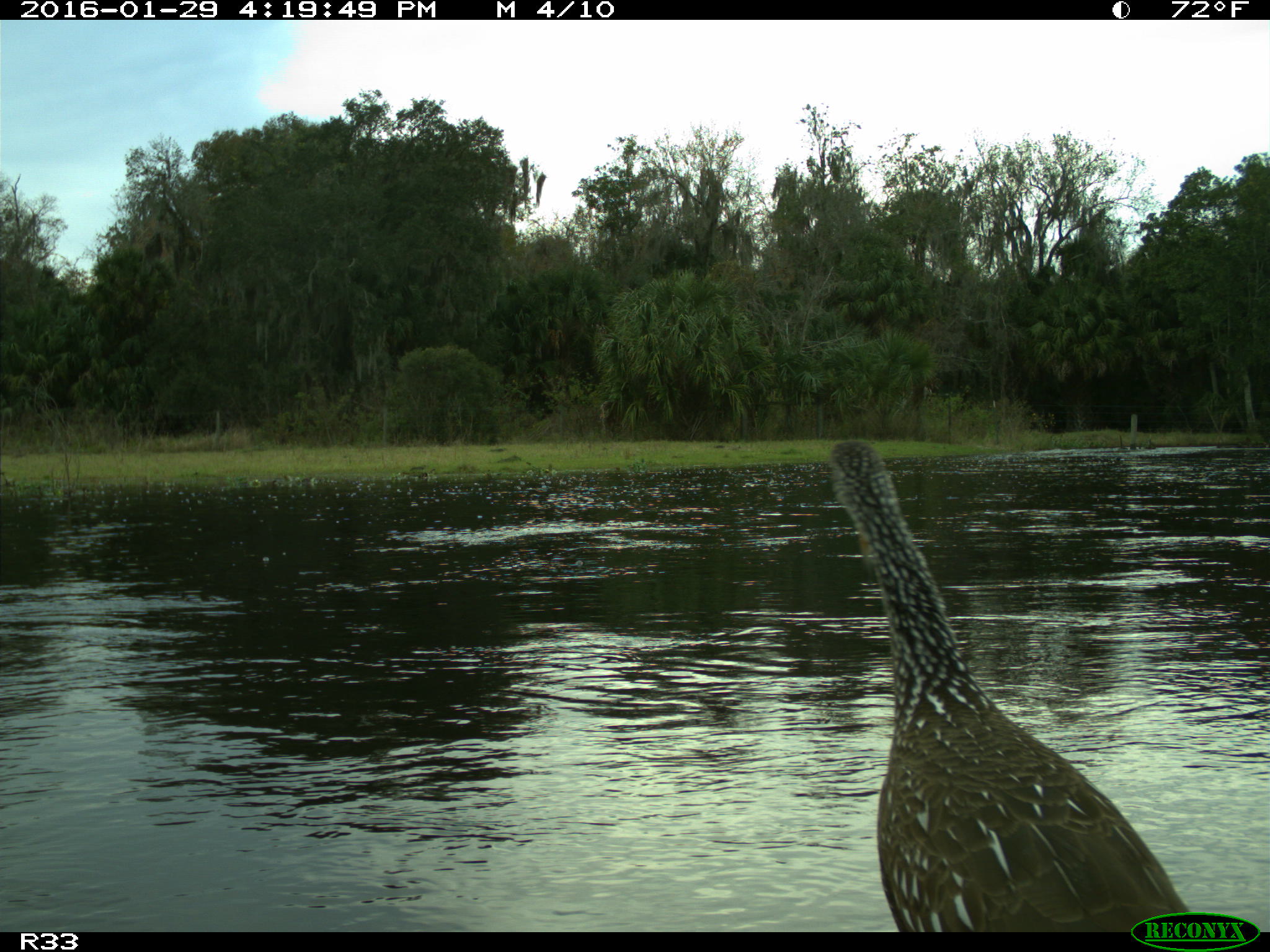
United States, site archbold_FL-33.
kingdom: Animalia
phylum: Chordata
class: Aves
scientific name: Aves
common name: birds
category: unidentified bird